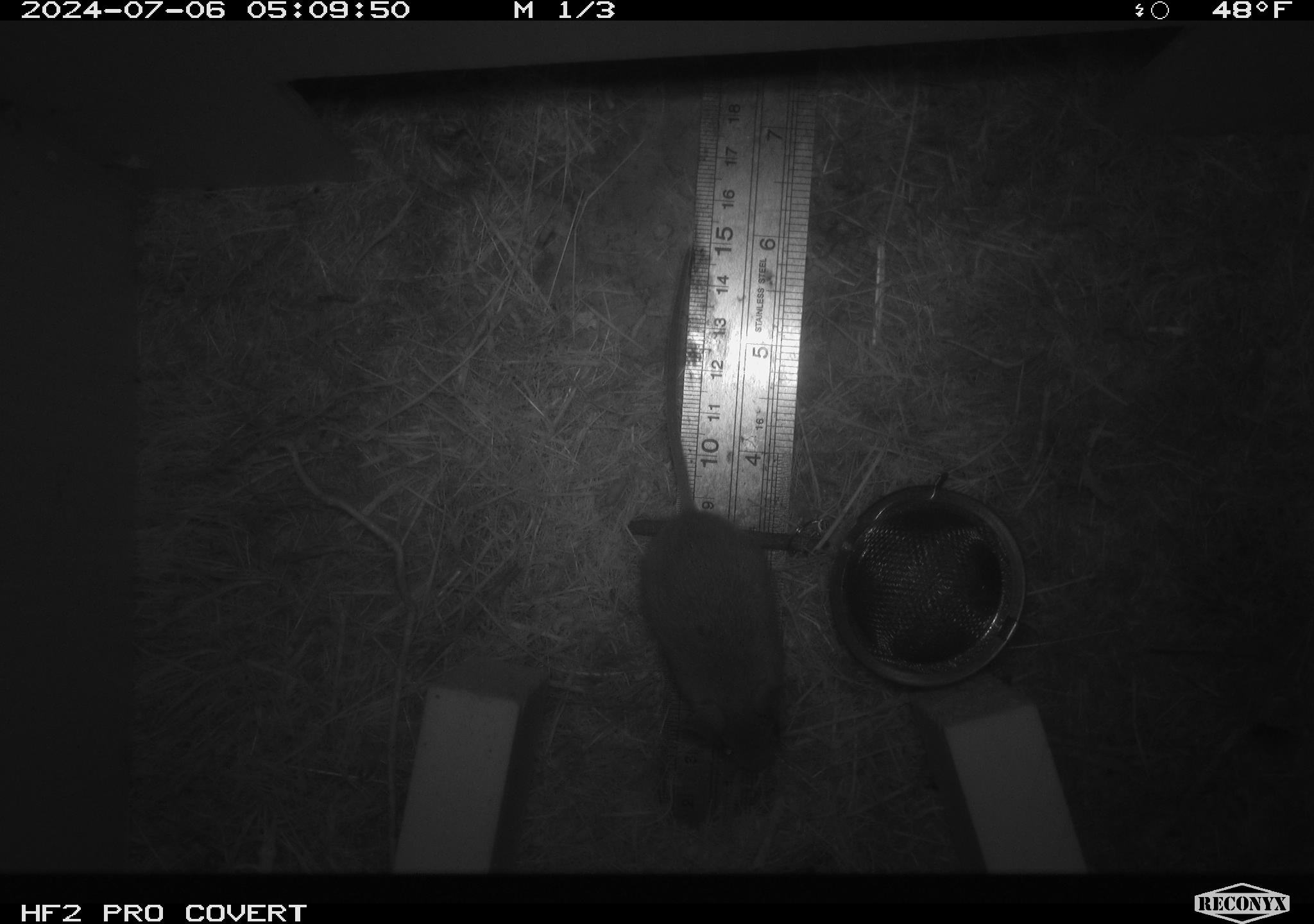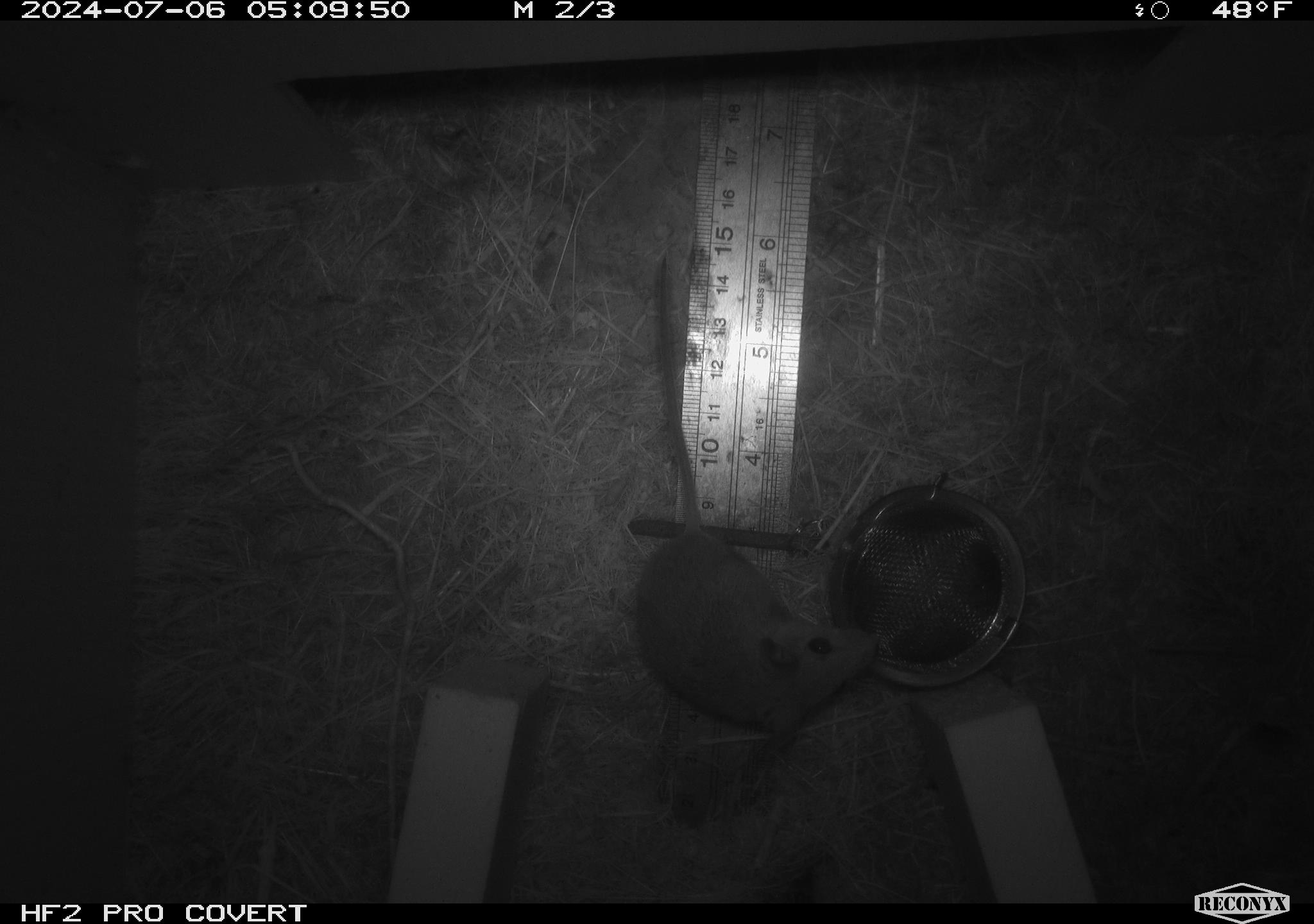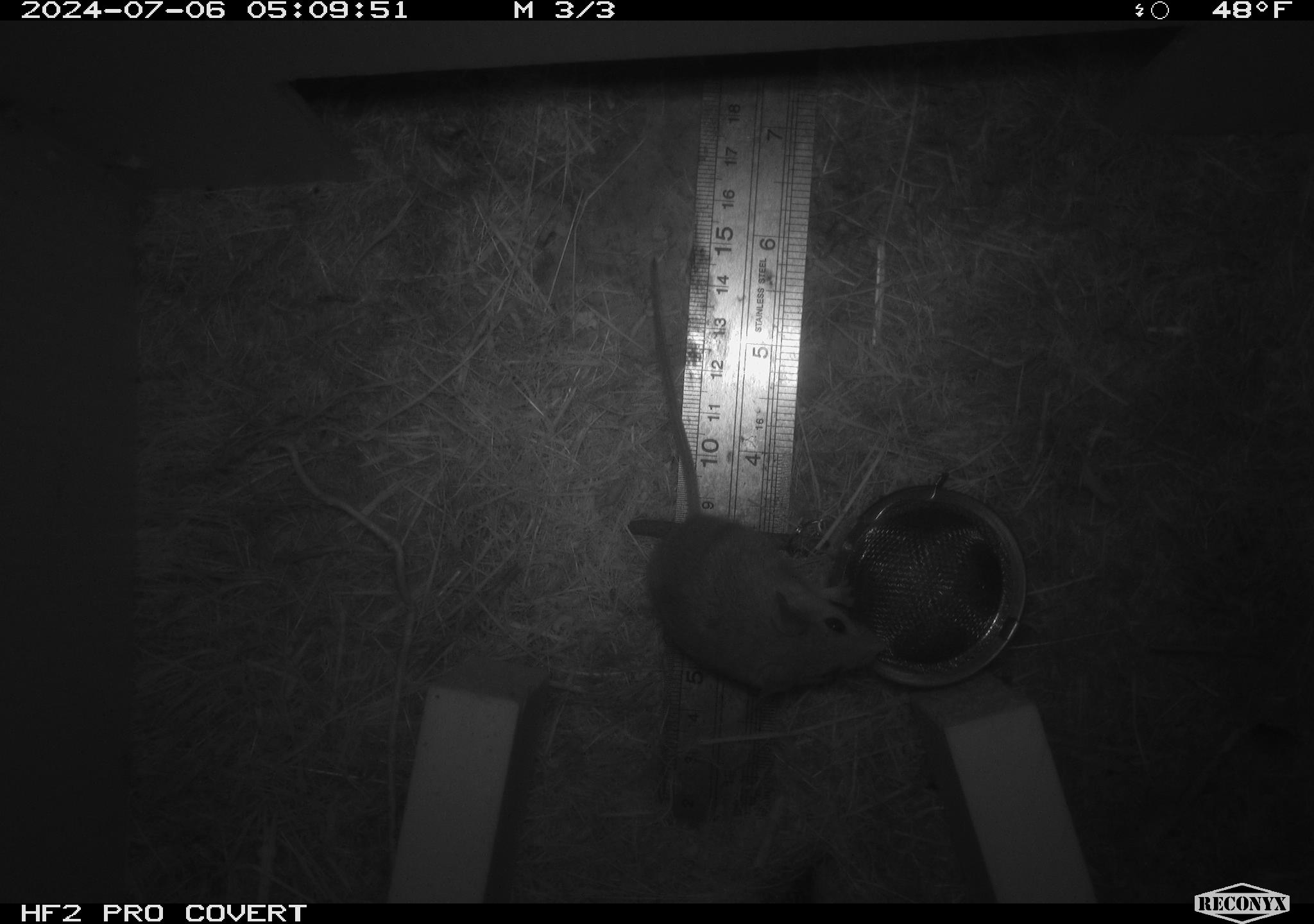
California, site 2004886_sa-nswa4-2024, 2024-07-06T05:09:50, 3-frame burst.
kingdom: Animalia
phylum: Chordata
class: Mammalia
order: Rodentia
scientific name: Rodentia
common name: mouse species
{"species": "mouse species (Rodentia)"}